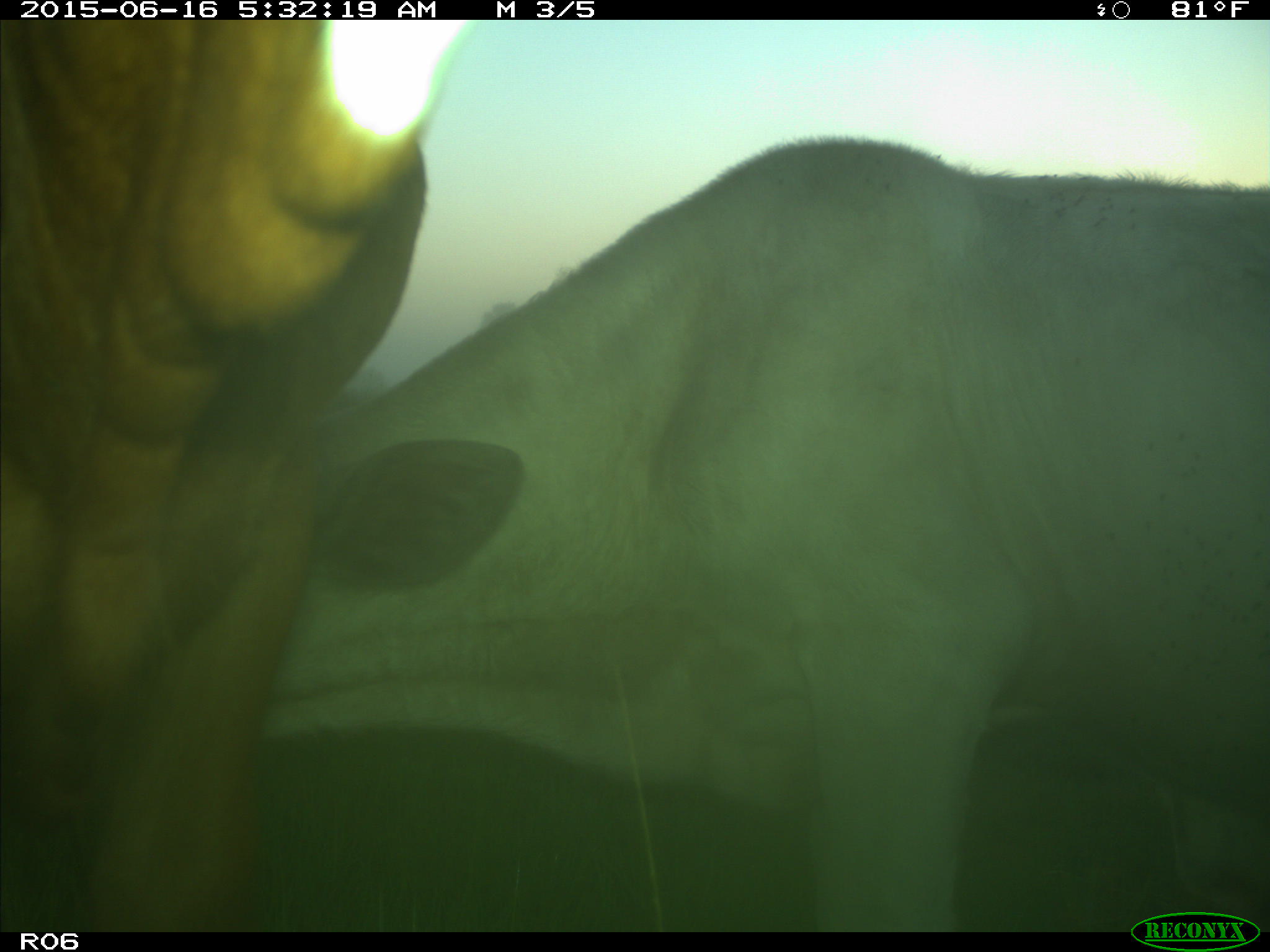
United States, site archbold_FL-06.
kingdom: Animalia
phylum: Chordata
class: Mammalia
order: Artiodactyla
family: Bovidae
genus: Bos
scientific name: Bos taurus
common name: domestic cow